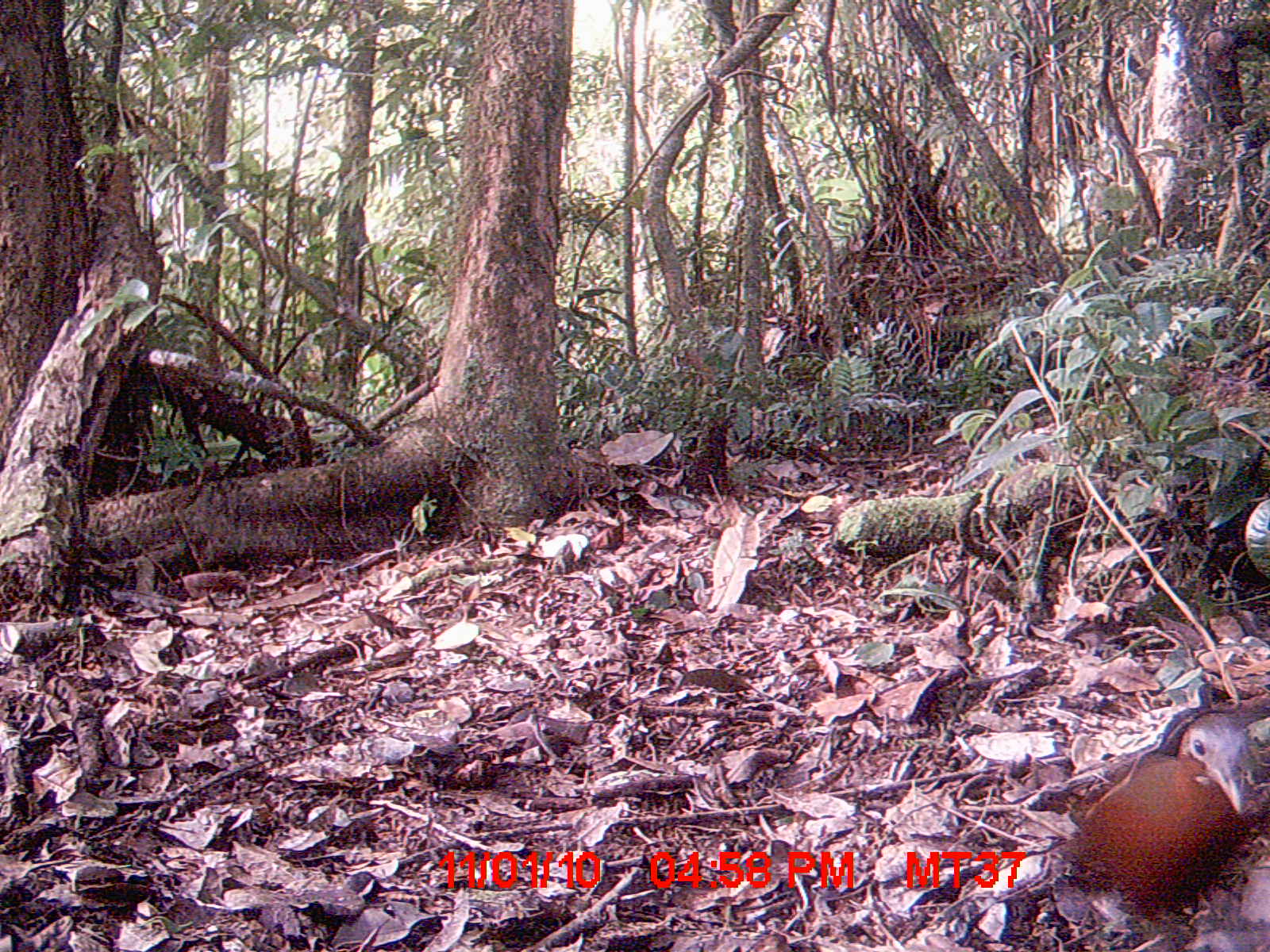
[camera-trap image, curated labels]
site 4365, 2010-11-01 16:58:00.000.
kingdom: Animalia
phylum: Chordata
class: Aves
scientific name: Aves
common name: bird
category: unknown bird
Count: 1.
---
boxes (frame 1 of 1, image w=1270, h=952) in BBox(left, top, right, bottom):
unknown bird: BBox(1064, 709, 1267, 923)